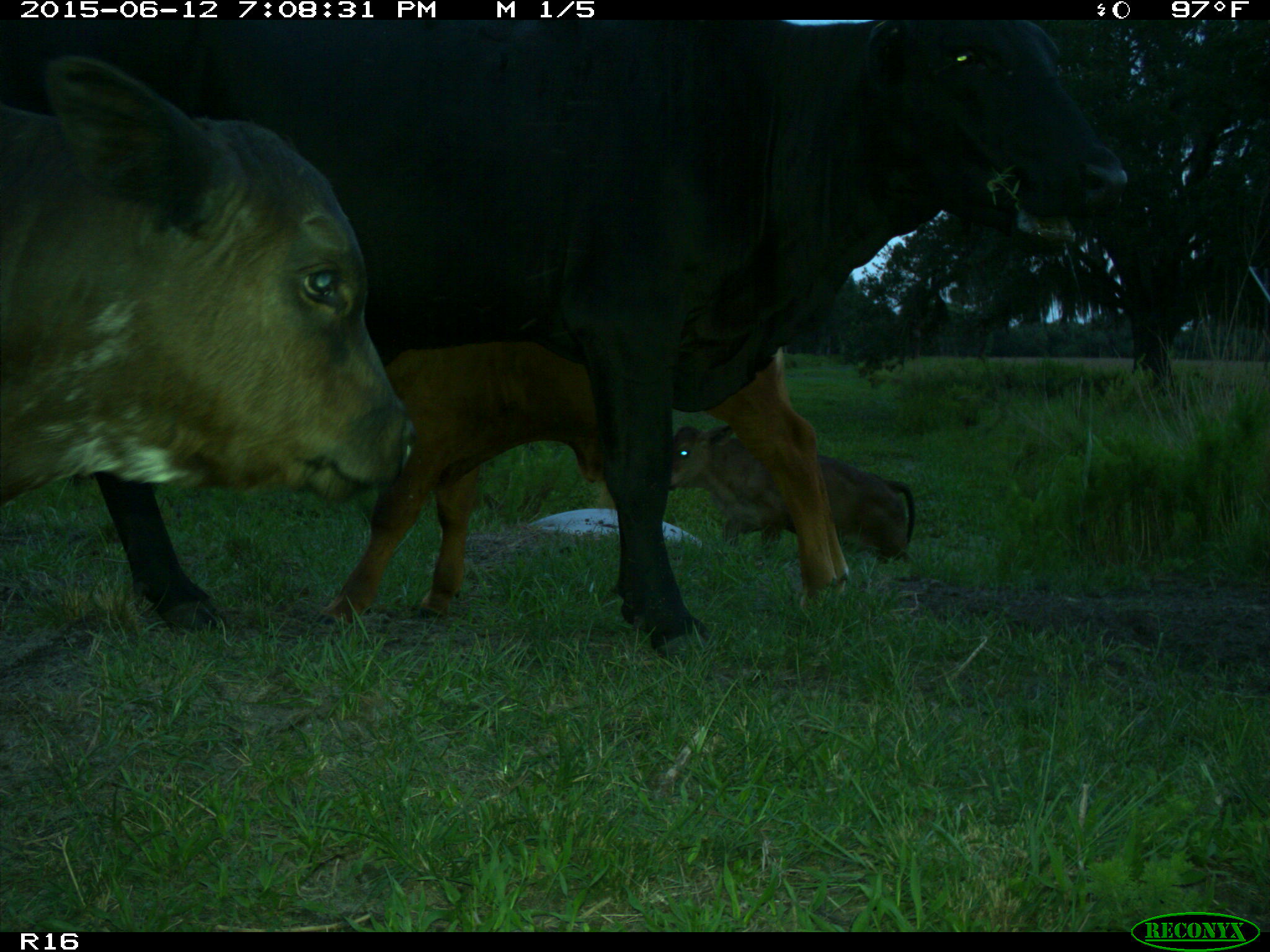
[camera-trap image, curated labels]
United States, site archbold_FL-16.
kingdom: Animalia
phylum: Chordata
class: Mammalia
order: Artiodactyla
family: Bovidae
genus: Bos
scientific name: Bos taurus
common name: domestic cow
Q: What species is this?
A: Bos taurus (domestic cow).